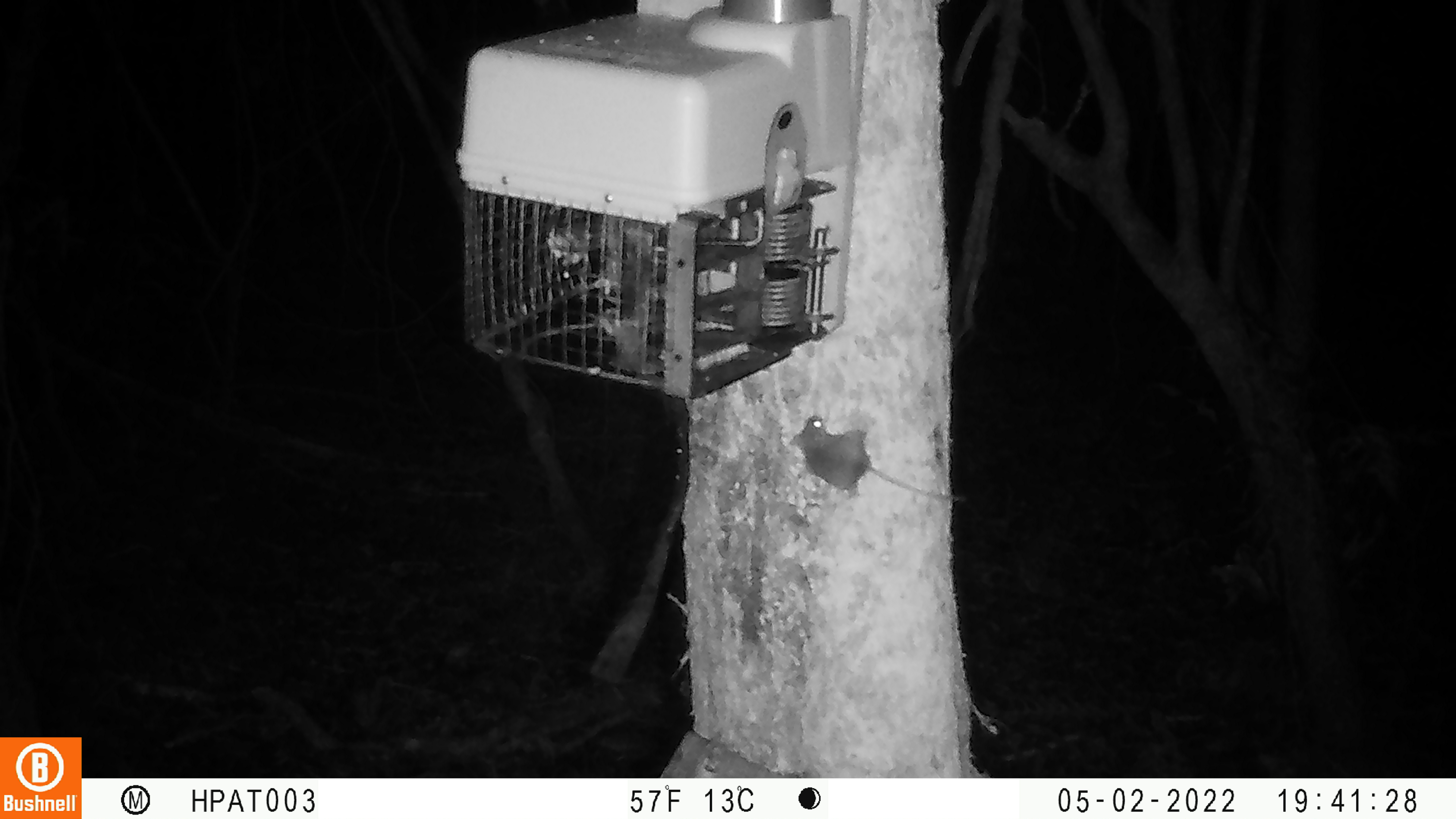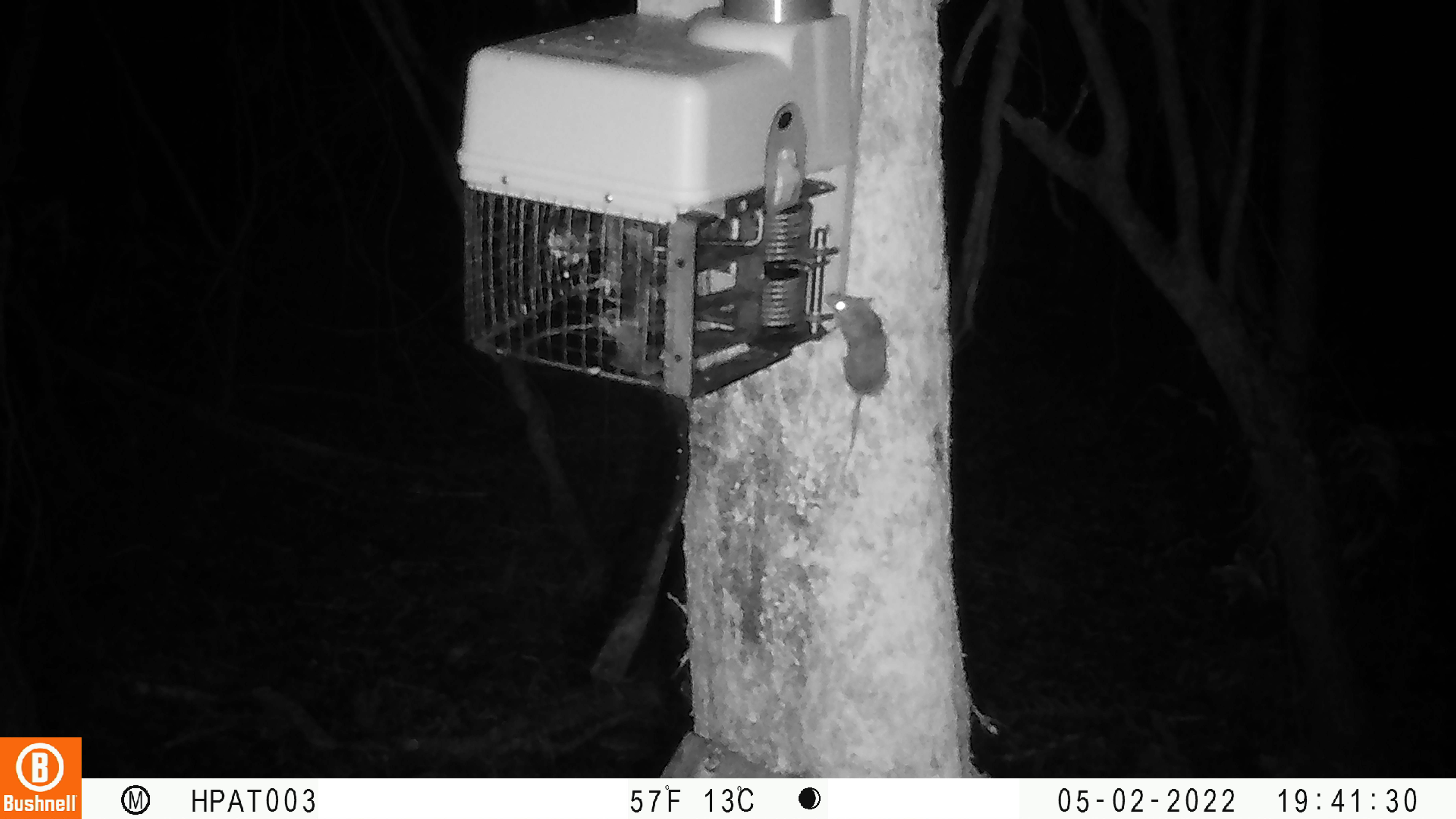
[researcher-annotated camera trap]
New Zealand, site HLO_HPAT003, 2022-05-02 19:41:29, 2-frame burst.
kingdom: Animalia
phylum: Chordata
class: Mammalia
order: Rodentia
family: Muridae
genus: Mus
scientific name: Mus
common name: mouse